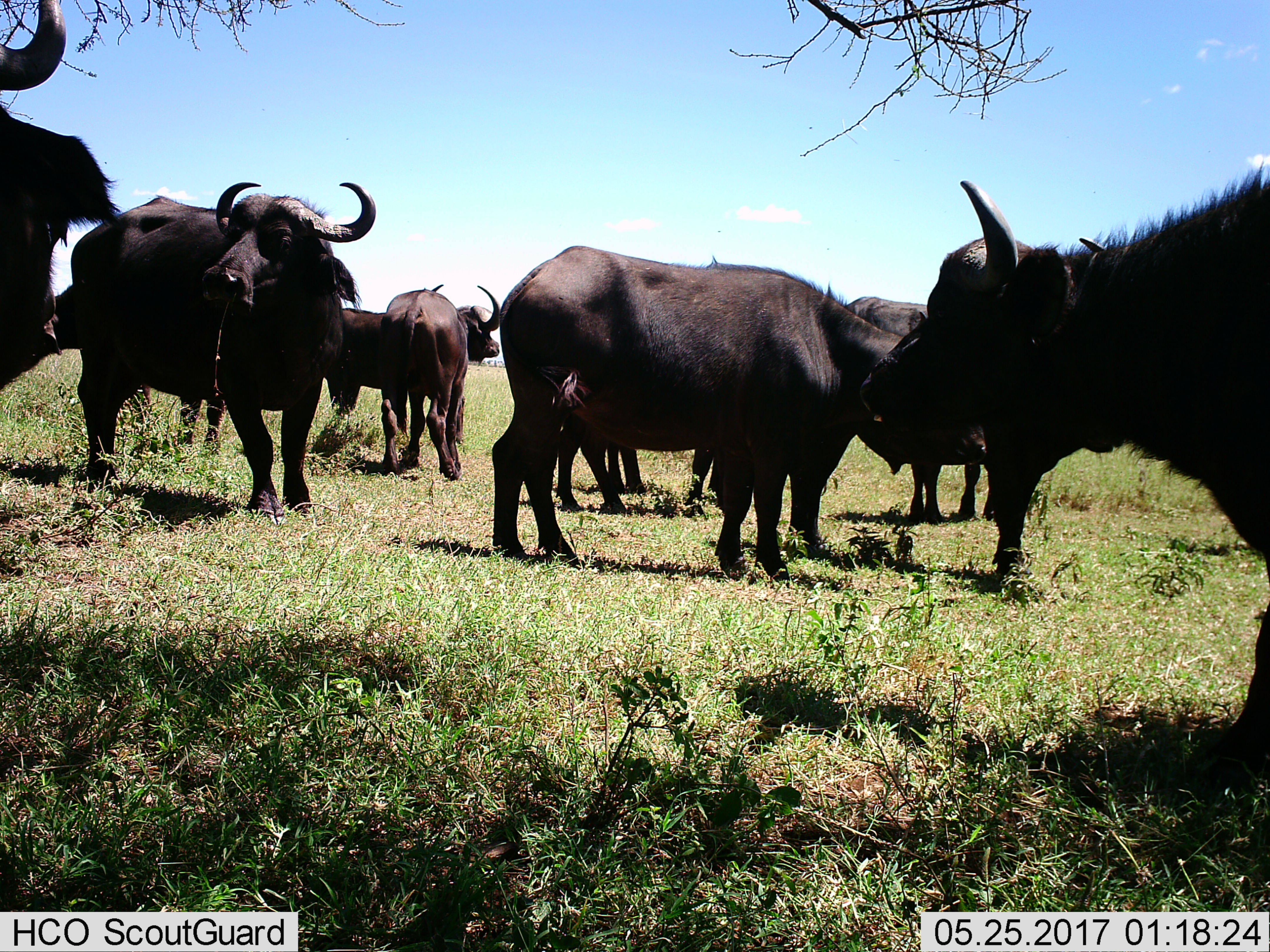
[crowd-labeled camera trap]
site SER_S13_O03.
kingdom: Animalia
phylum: Chordata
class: Mammalia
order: Artiodactyla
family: Bovidae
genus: Syncerus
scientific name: Syncerus caffer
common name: african buffalo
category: buffalo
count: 8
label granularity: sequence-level